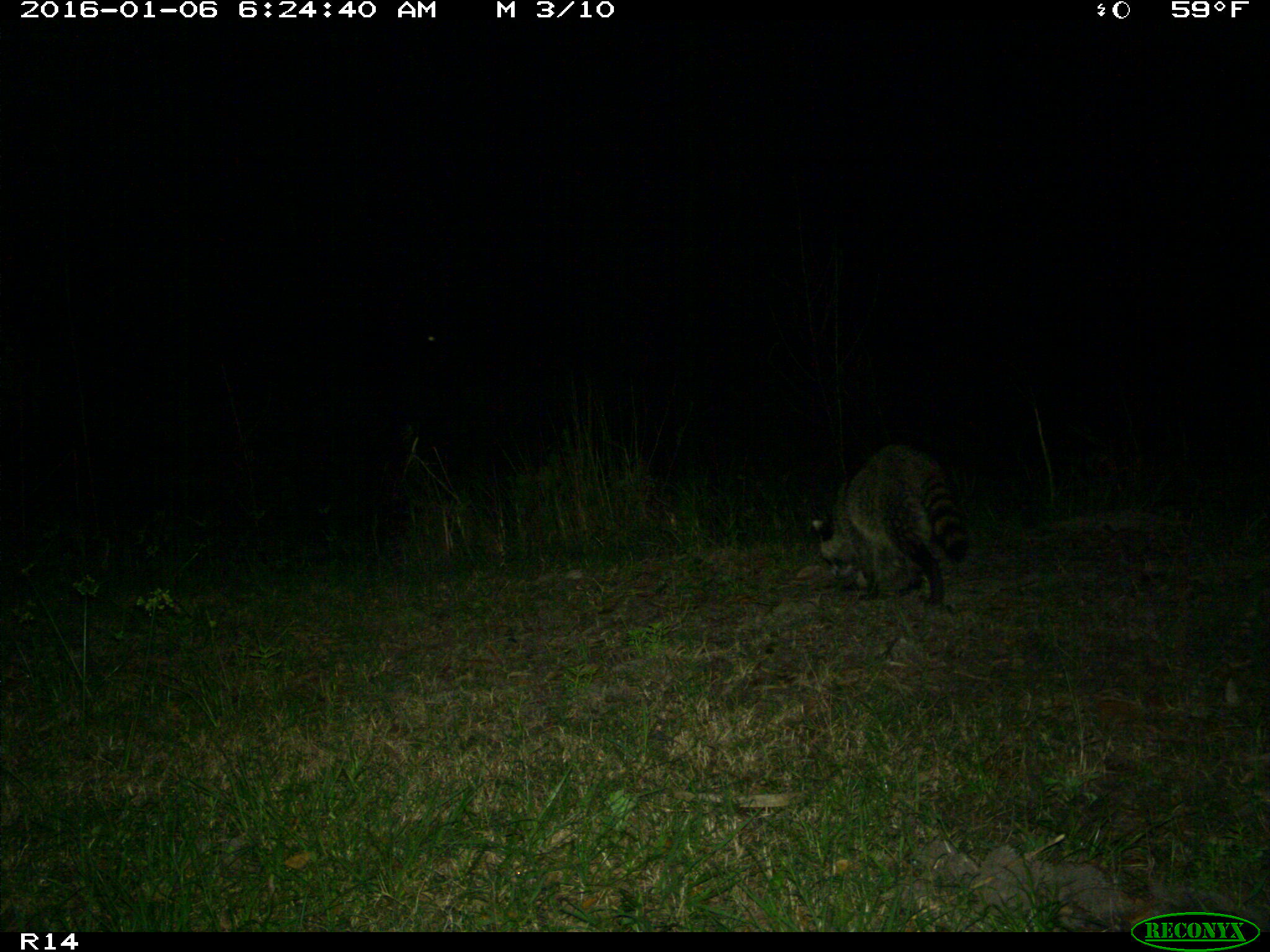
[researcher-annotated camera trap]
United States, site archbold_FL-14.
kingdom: Animalia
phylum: Chordata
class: Mammalia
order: Carnivora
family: Procyonidae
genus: Procyon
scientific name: Procyon lotor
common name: common raccoon